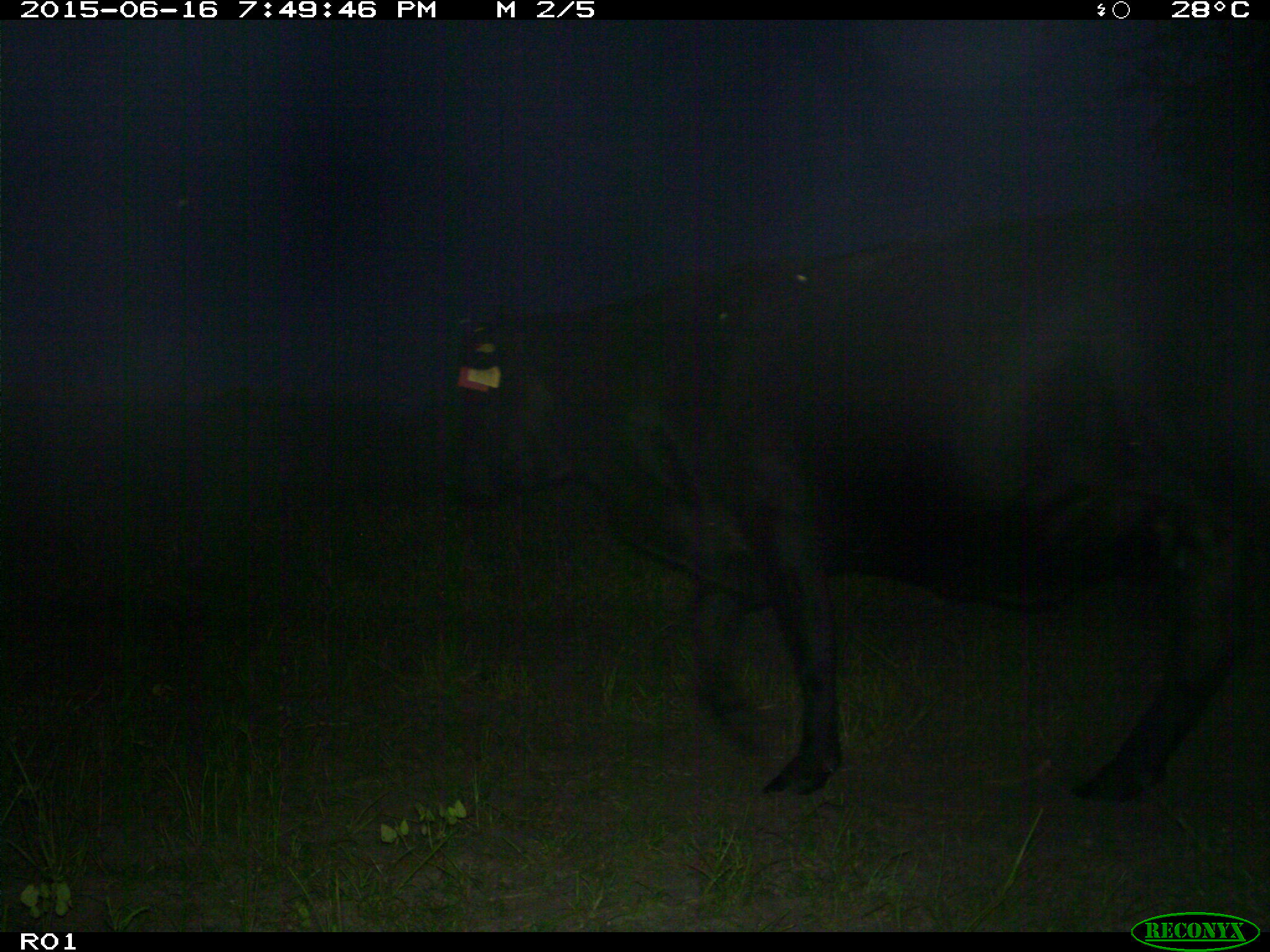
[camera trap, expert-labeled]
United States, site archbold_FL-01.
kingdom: Animalia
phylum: Chordata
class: Mammalia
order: Artiodactyla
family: Bovidae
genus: Bos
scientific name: Bos taurus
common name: domestic cow